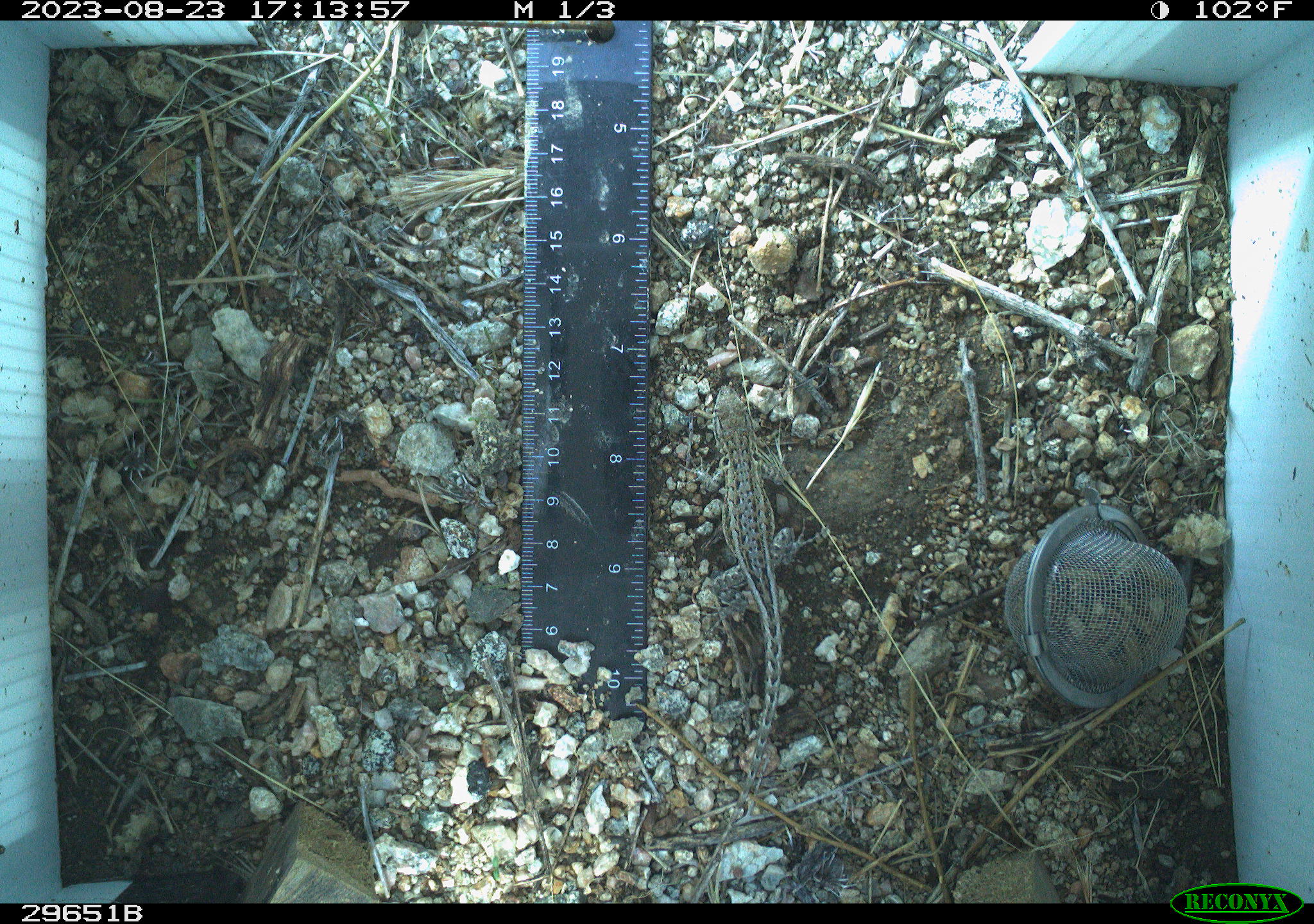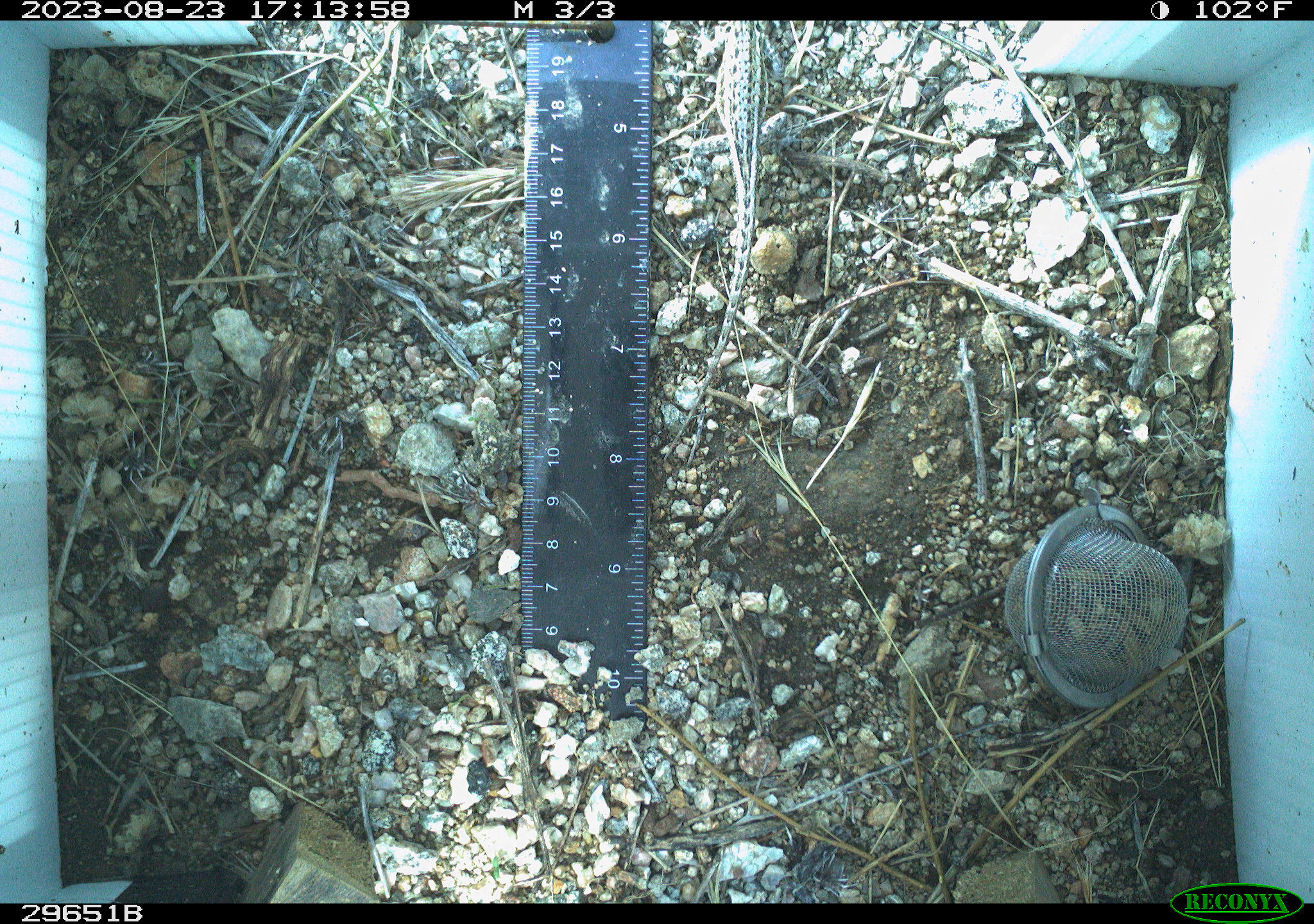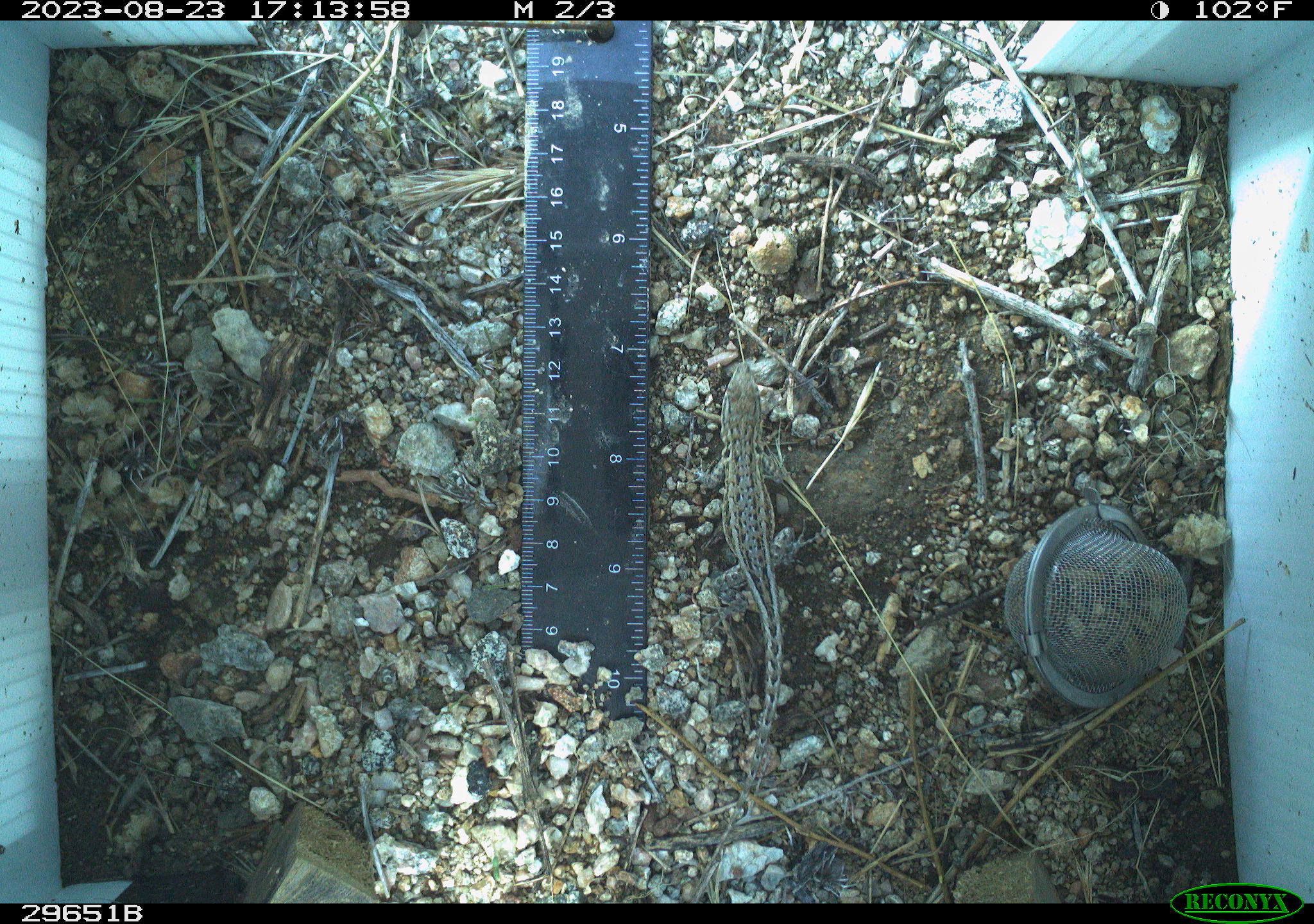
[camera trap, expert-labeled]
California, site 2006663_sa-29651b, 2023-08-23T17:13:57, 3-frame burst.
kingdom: Animalia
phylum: Chordata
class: Reptilia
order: Squamata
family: Phrynosomatidae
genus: Uta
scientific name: Uta stansburiana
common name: common side-blotched lizard